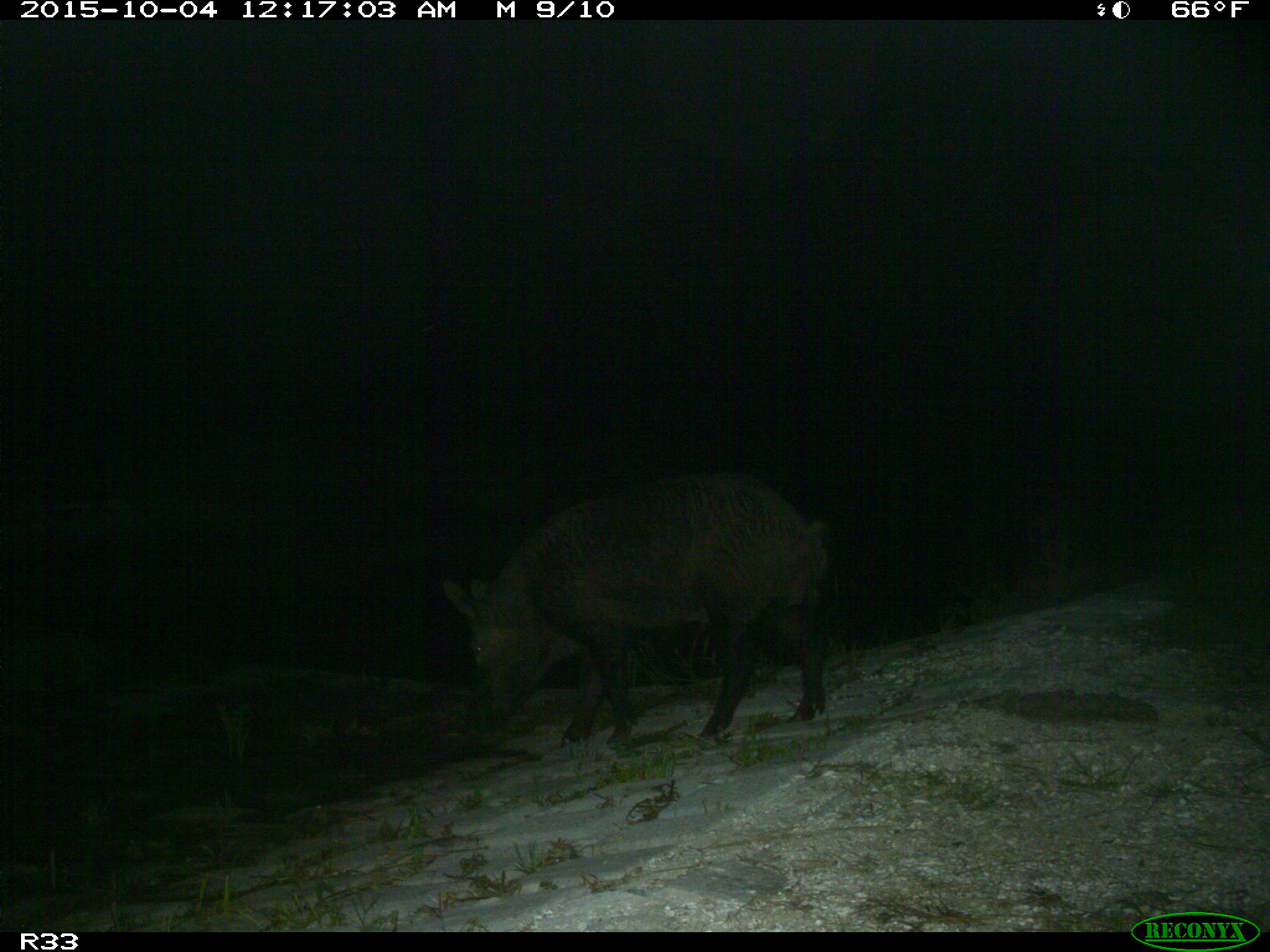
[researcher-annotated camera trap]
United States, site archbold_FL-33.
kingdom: Animalia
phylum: Chordata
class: Mammalia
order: Artiodactyla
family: Suidae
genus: Sus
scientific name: Sus scrofa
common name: wild boar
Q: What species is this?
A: Sus scrofa (wild boar).